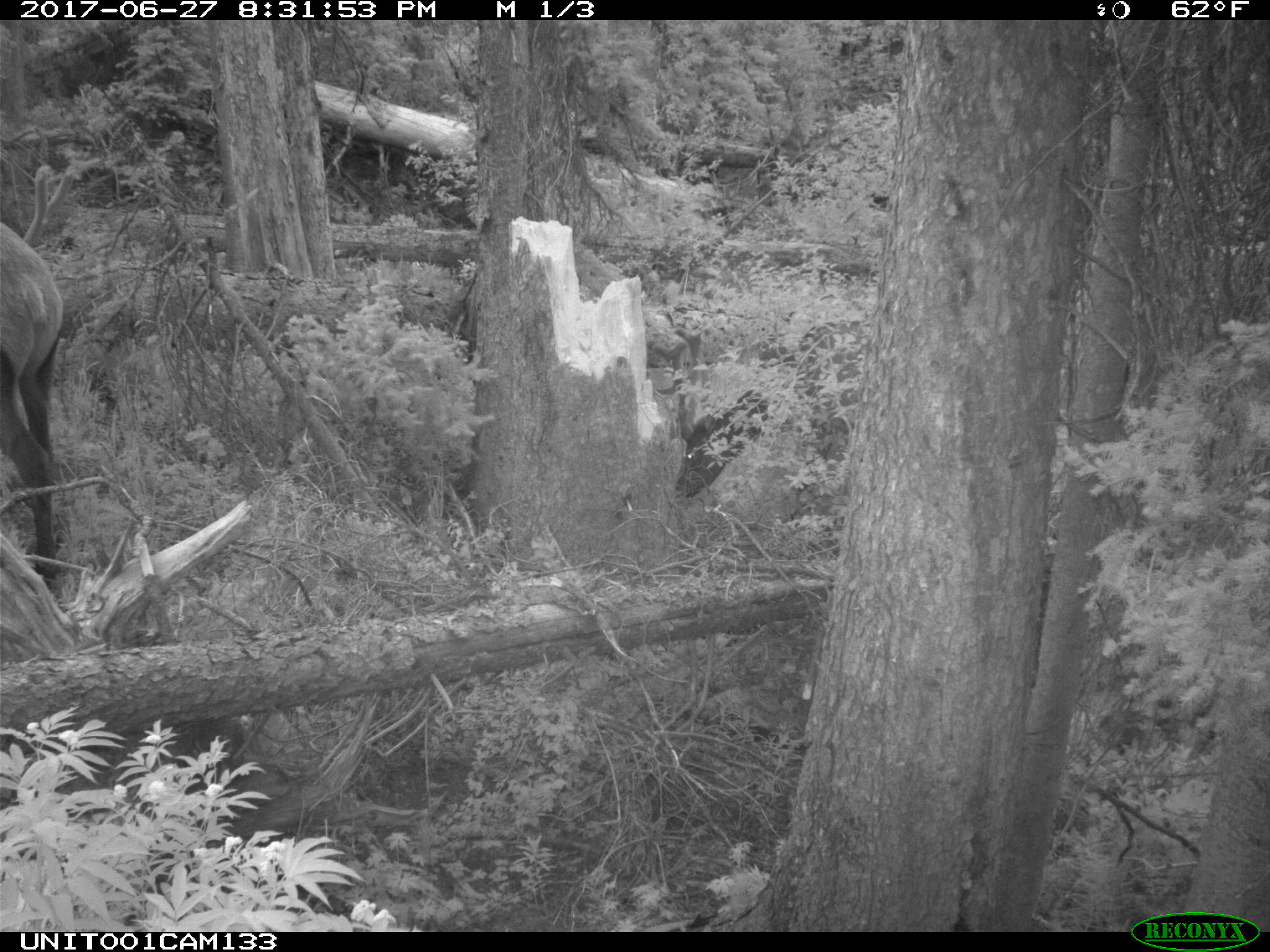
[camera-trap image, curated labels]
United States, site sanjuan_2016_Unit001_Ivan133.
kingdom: Animalia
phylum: Chordata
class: Mammalia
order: Artiodactyla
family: Cervidae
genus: Cervus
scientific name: Cervus elaphus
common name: red deer